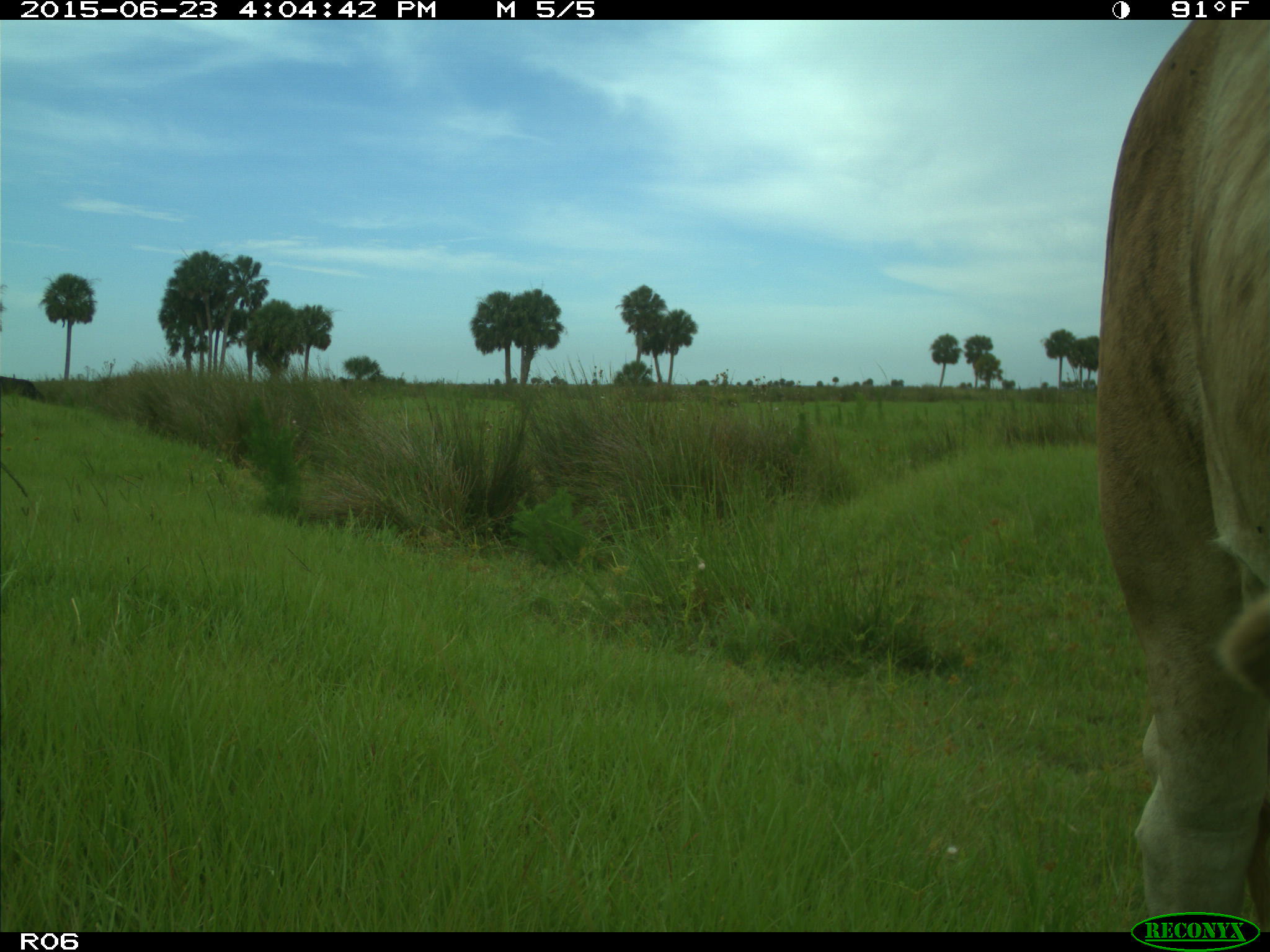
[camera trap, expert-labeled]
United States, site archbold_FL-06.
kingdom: Animalia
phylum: Chordata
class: Mammalia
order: Artiodactyla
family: Bovidae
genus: Bos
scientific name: Bos taurus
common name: domestic cow